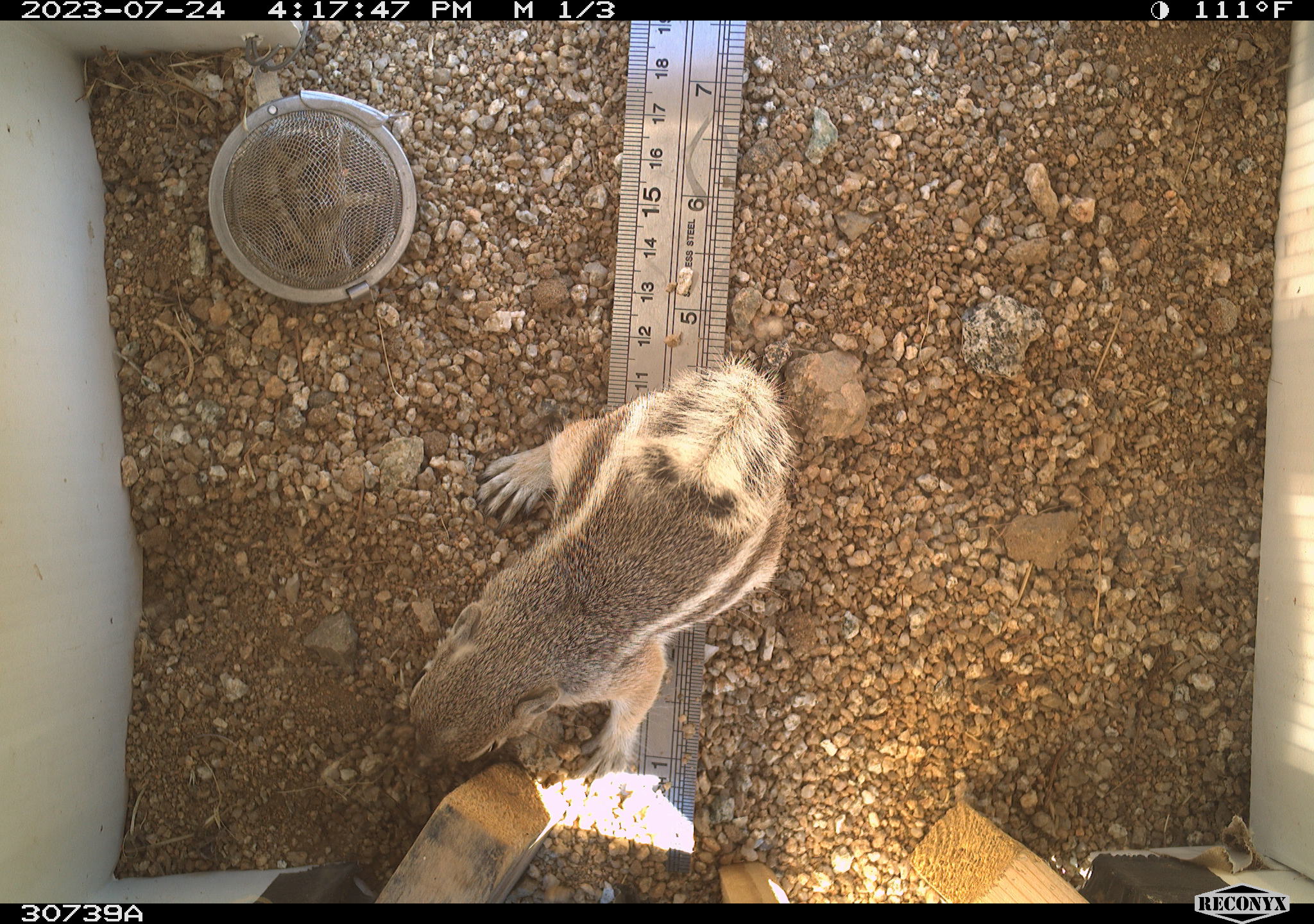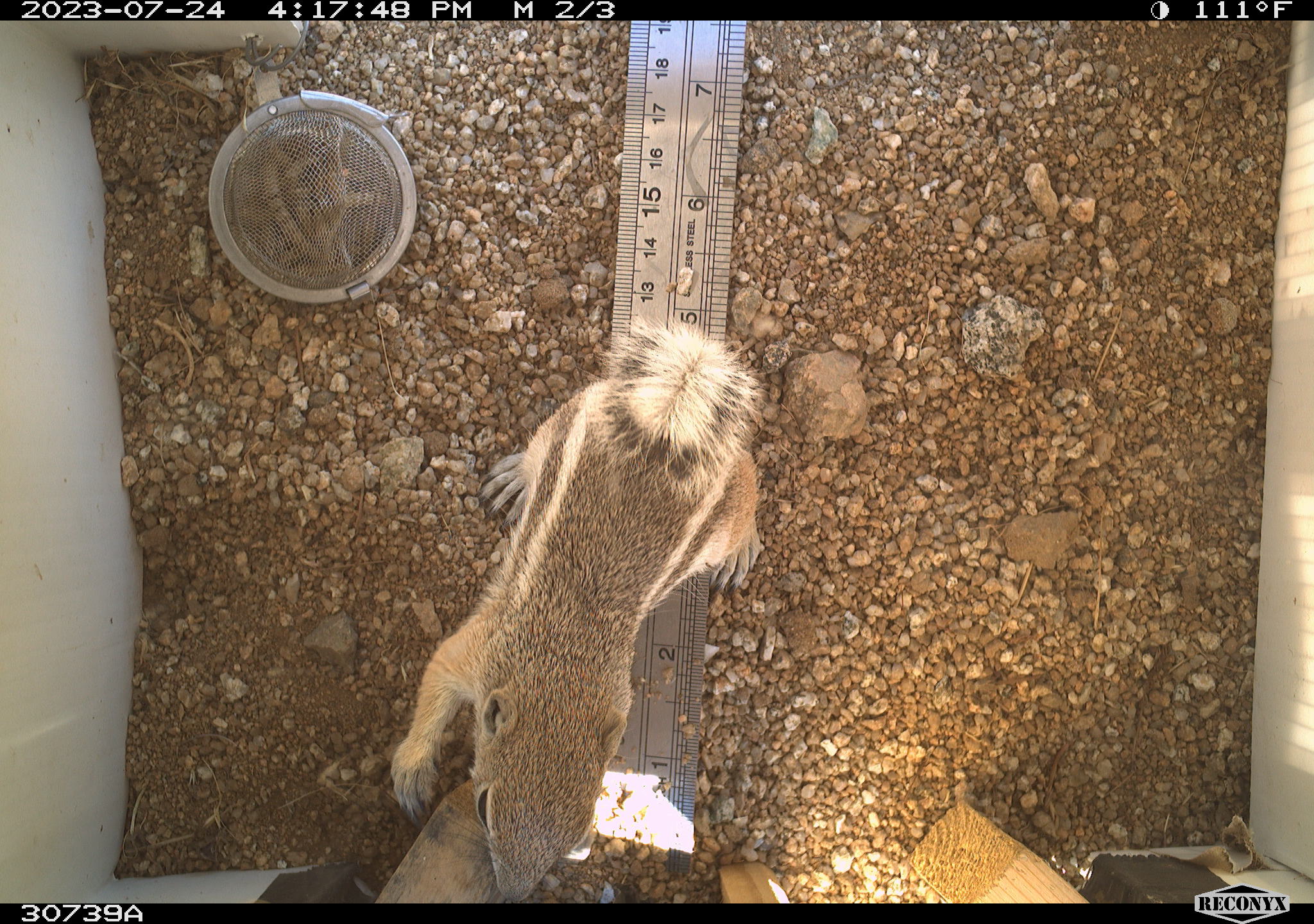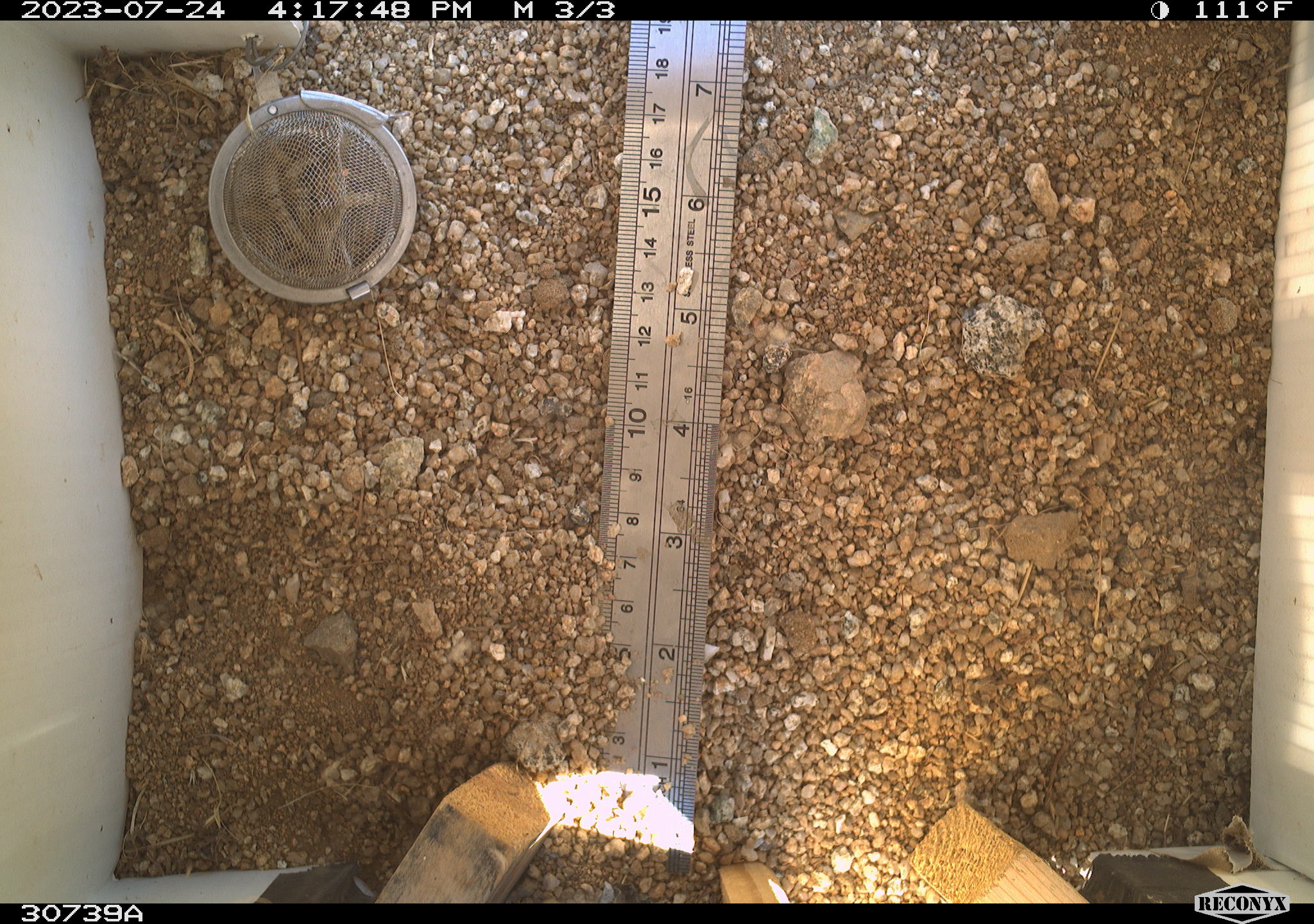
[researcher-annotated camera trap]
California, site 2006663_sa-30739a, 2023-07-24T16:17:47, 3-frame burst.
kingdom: Animalia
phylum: Chordata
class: Mammalia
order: Rodentia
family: Sciuridae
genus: Ammospermophilus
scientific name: Ammospermophilus leucurus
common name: white-tailed antelope squirrel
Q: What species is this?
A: White-tailed antelope squirrel (Ammospermophilus leucurus).